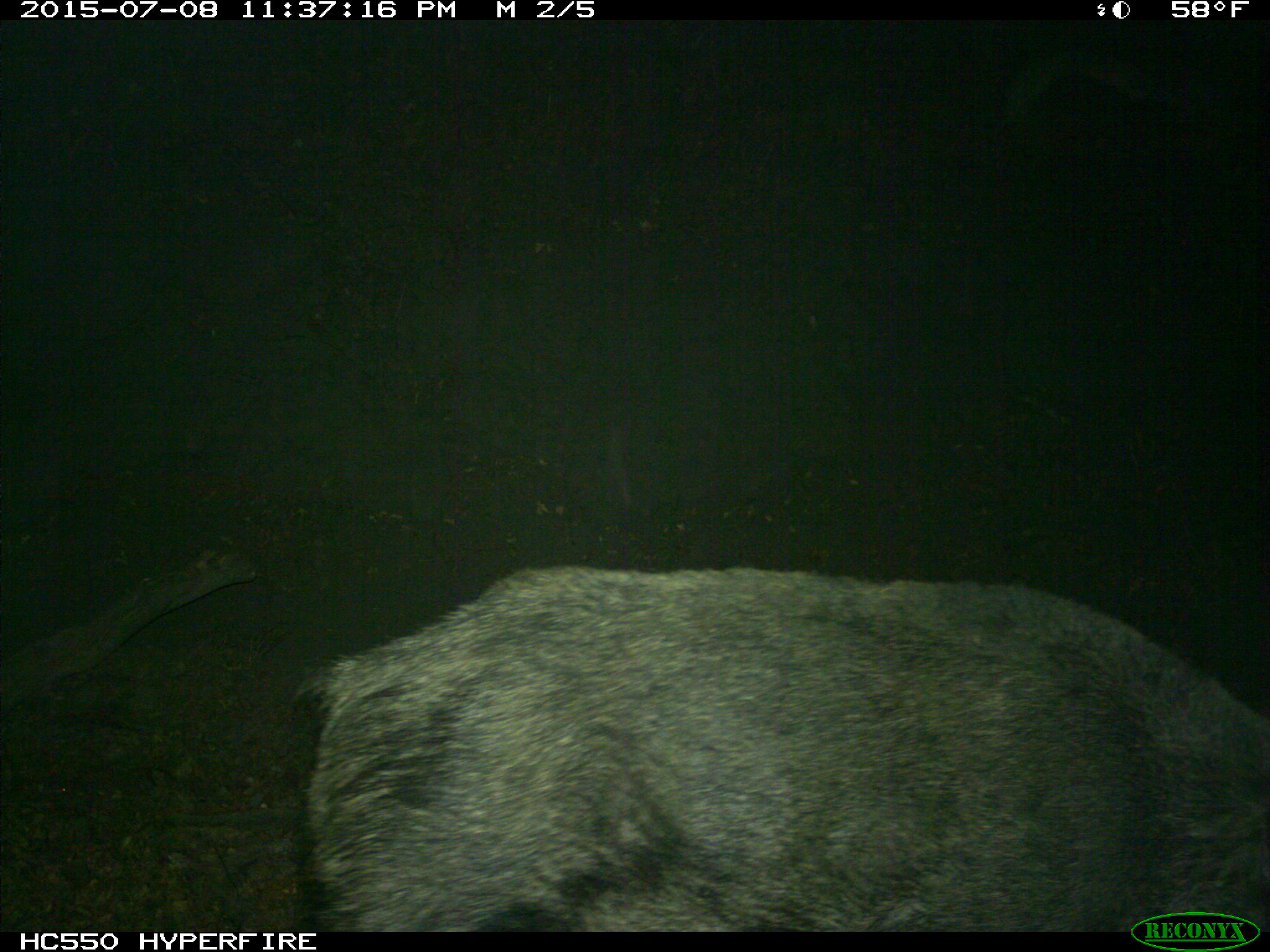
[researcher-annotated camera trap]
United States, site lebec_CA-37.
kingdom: Animalia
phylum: Chordata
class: Mammalia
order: Artiodactyla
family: Suidae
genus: Sus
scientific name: Sus scrofa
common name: wild boar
Sus scrofa (wild boar).